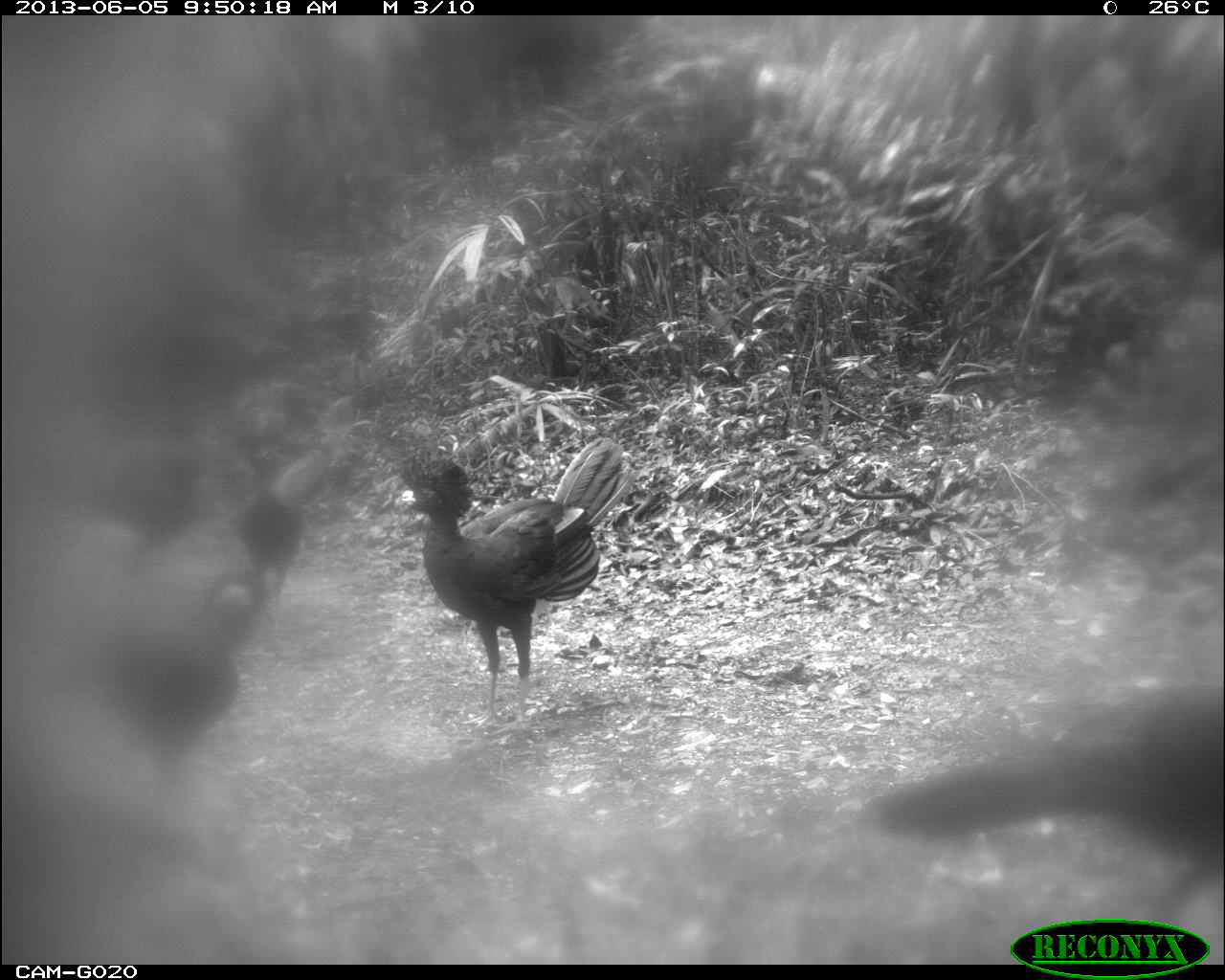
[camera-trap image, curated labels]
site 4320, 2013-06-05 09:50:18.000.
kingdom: Animalia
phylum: Chordata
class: Aves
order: Galliformes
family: Cracidae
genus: Crax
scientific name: Crax rubra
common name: great curassow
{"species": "Crax rubra (great curassow)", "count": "4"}